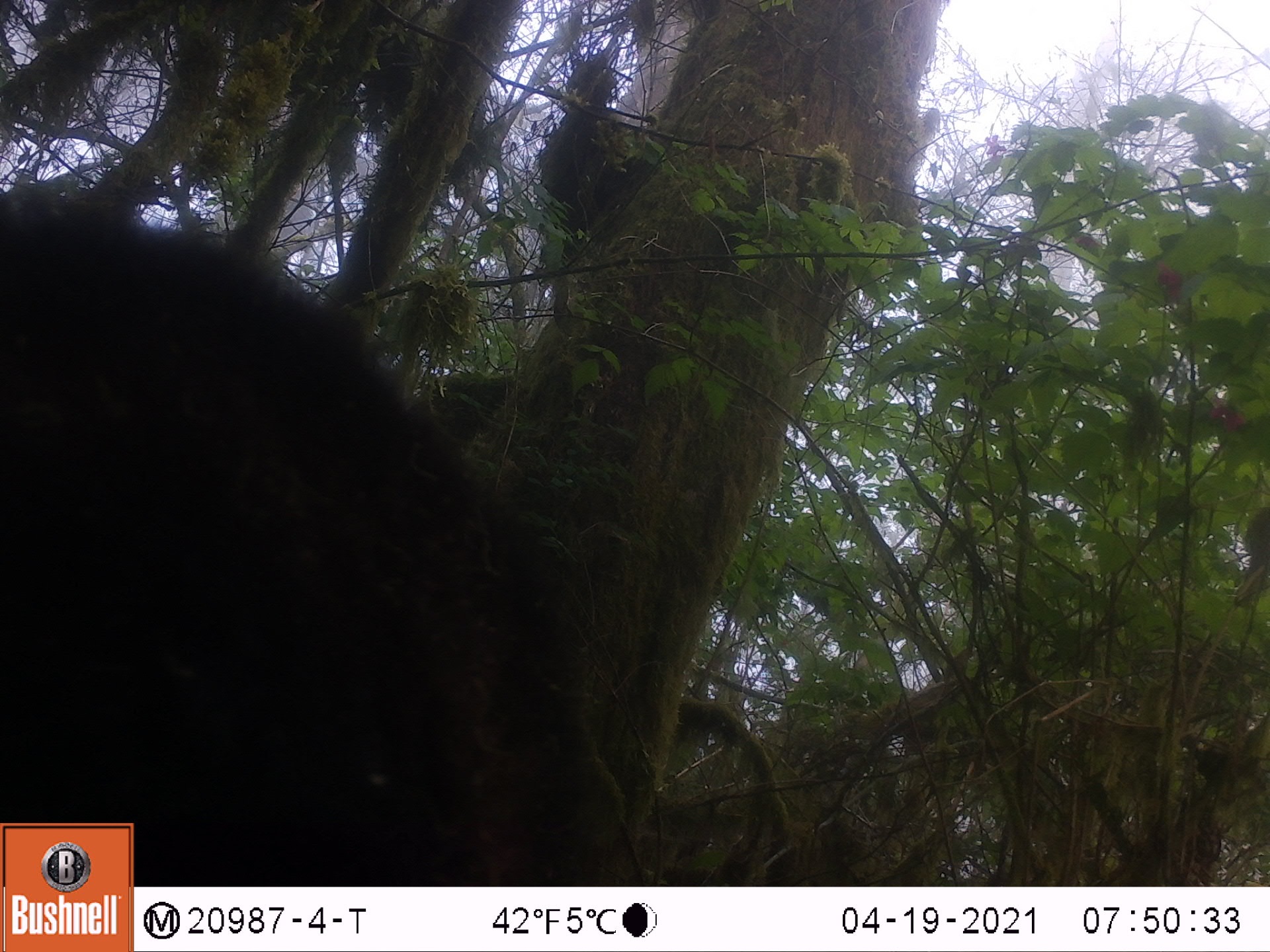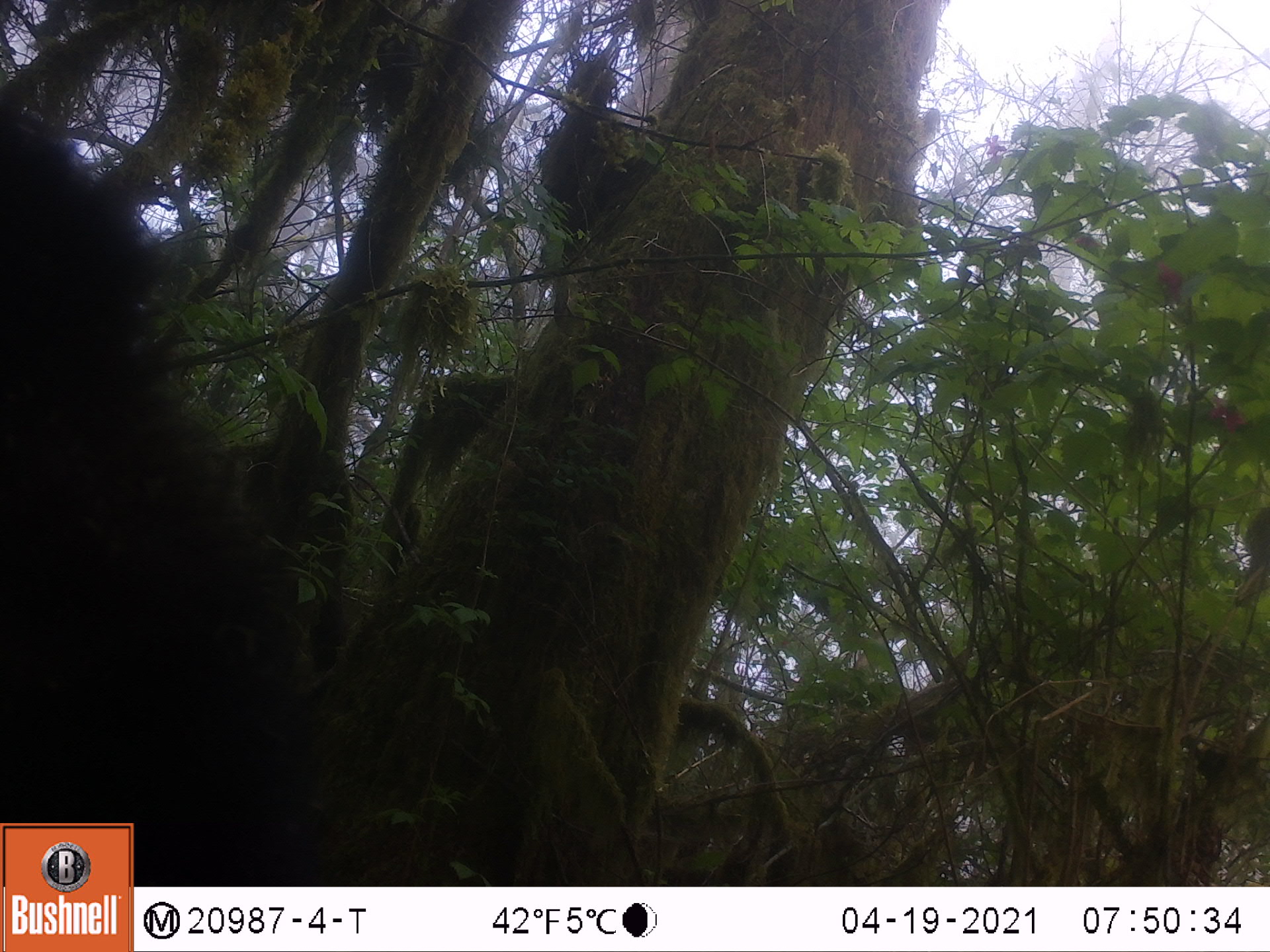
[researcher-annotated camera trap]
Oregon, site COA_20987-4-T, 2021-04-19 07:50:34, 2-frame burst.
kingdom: Animalia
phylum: Chordata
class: Mammalia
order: Carnivora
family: Ursidae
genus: Ursus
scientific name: Ursus americanus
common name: american black bear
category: black bear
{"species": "black bear (american black bear) (Ursus americanus)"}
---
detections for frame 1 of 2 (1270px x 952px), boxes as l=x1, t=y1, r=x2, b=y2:
black bear: l=4, t=176, r=660, b=815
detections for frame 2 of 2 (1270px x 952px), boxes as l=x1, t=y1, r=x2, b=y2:
black bear: l=5, t=116, r=342, b=815